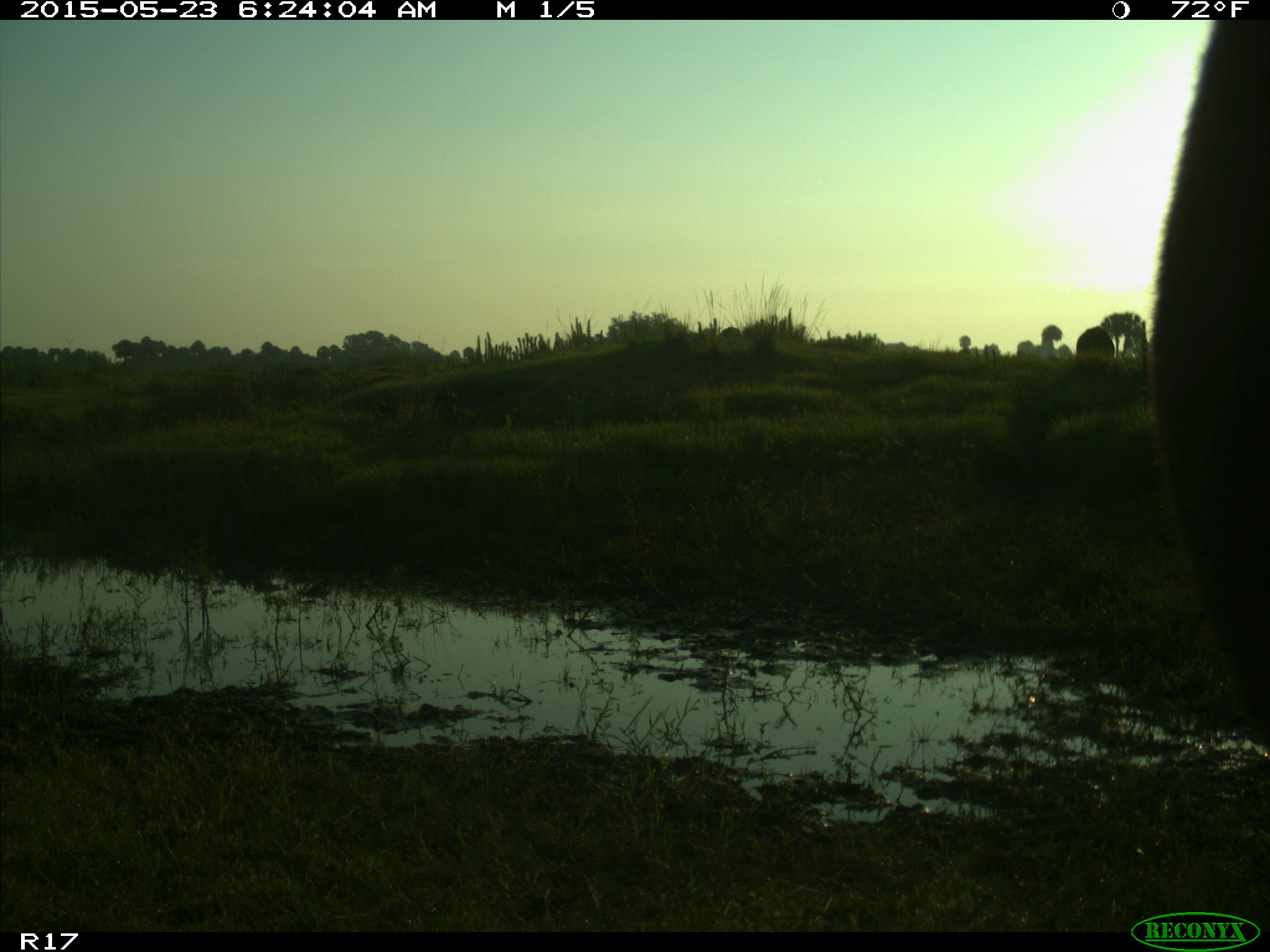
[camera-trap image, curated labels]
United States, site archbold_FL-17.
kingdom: Animalia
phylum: Chordata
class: Mammalia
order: Artiodactyla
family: Bovidae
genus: Bos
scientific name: Bos taurus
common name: domestic cow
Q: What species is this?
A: Bos taurus (domestic cow).